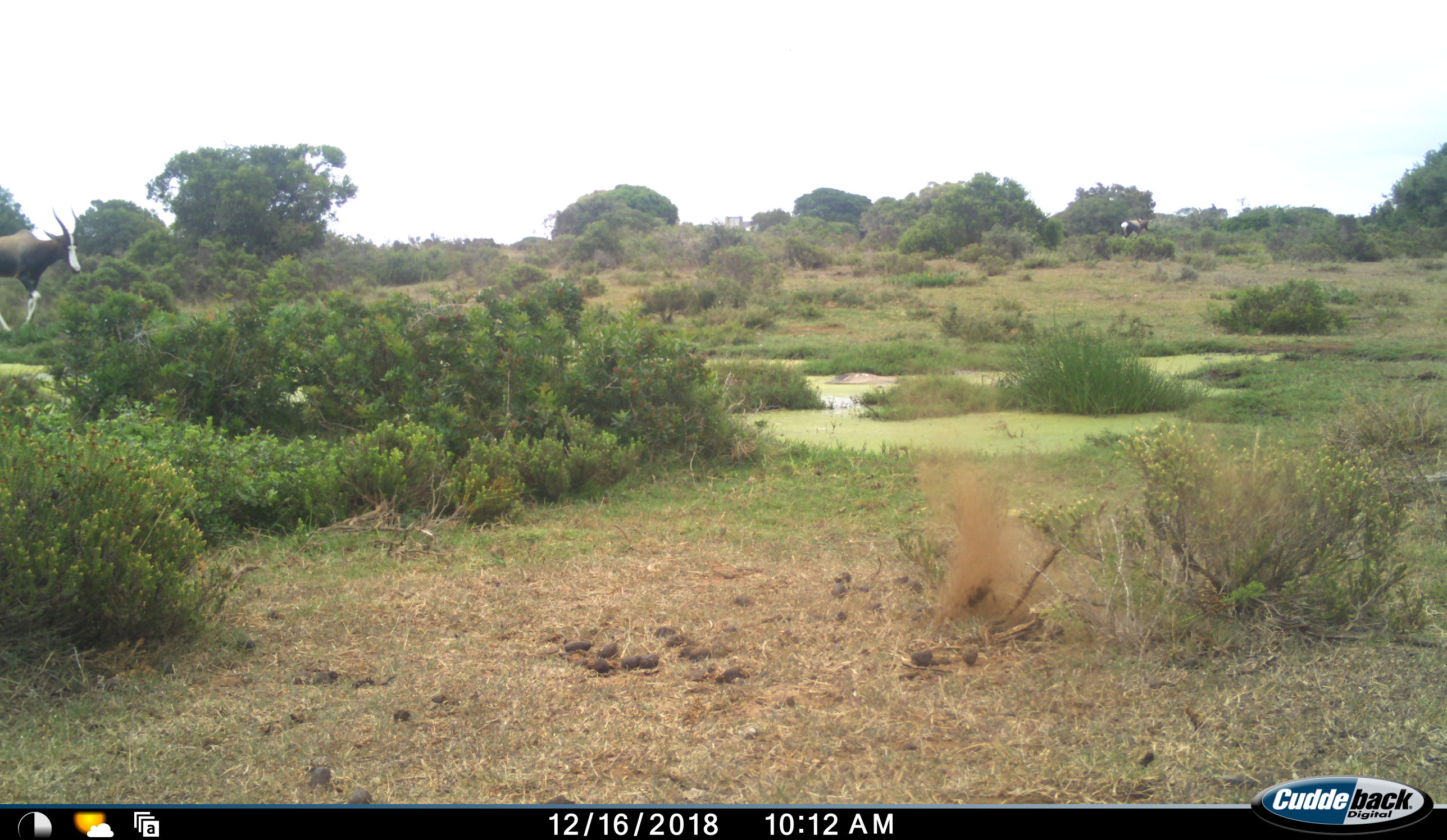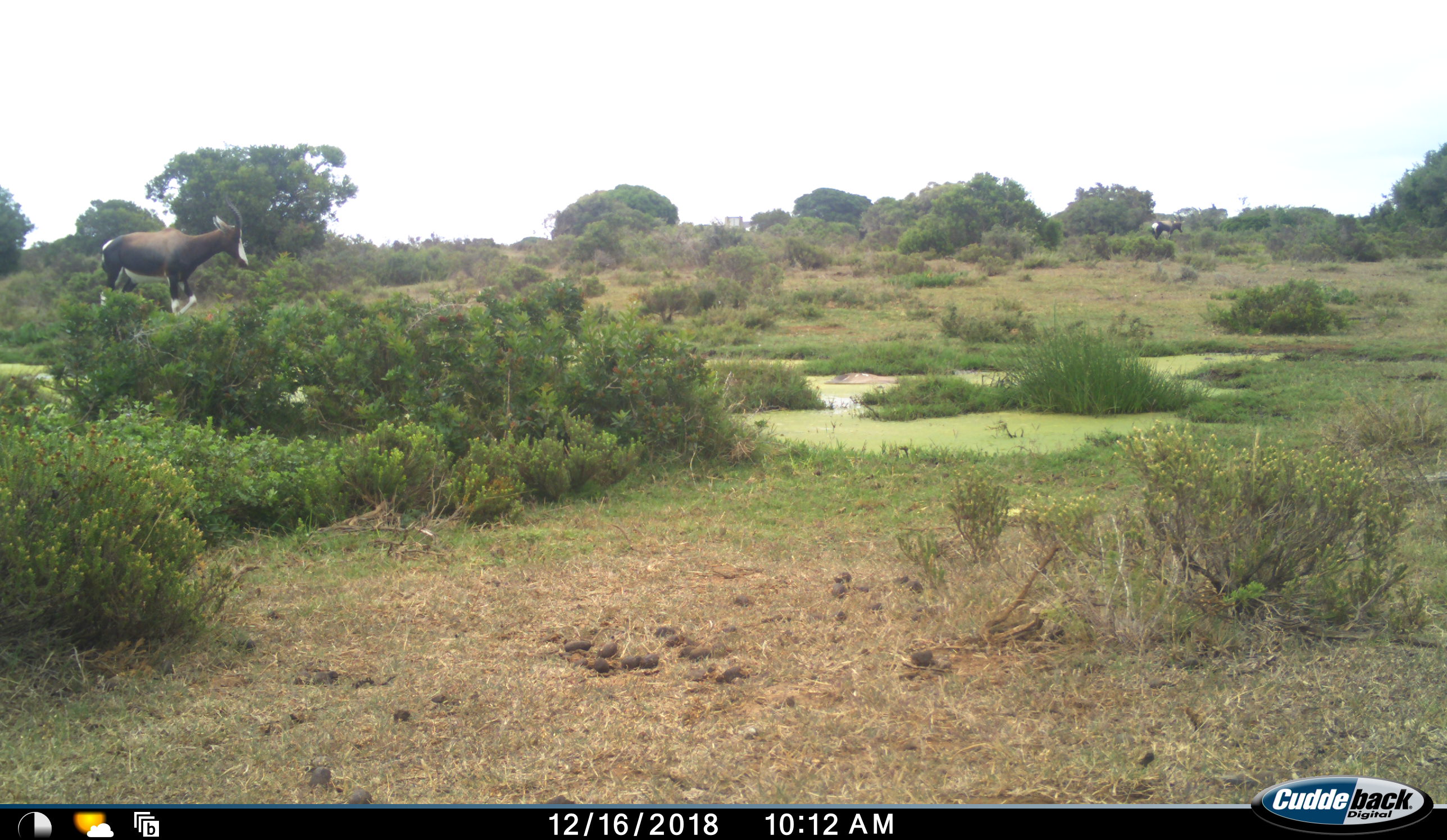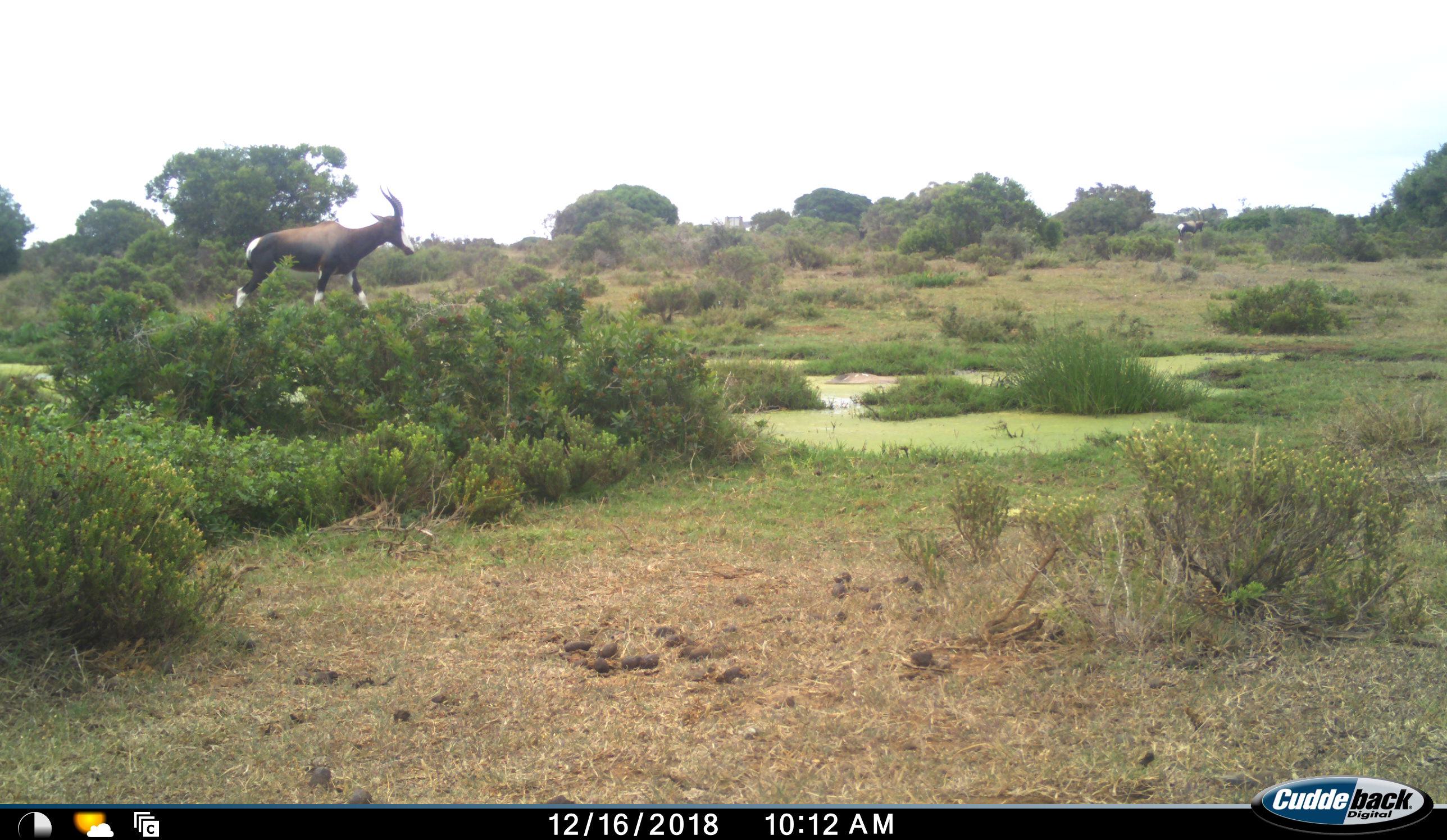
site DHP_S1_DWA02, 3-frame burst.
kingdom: Animalia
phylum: Chordata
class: Mammalia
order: Artiodactyla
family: Bovidae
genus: Damaliscus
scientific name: Damaliscus pygargus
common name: bontebok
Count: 2.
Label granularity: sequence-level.